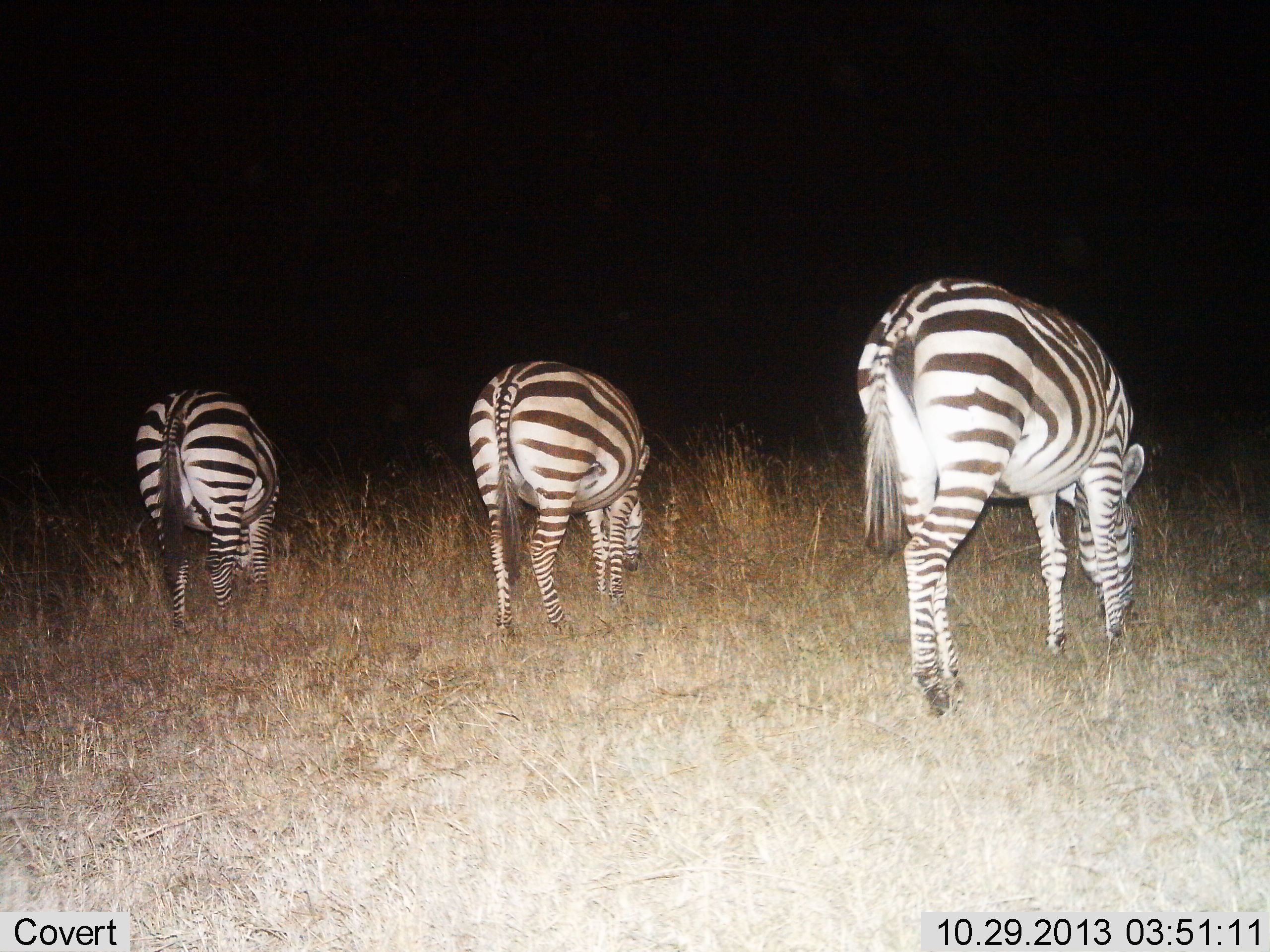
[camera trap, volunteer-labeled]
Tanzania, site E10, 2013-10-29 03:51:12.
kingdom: Animalia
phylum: Chordata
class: Mammalia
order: Perissodactyla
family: Equidae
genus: Equus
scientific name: Equus quagga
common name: plains zebra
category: zebra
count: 3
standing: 20%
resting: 0%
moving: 7%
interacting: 0%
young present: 0%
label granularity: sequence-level